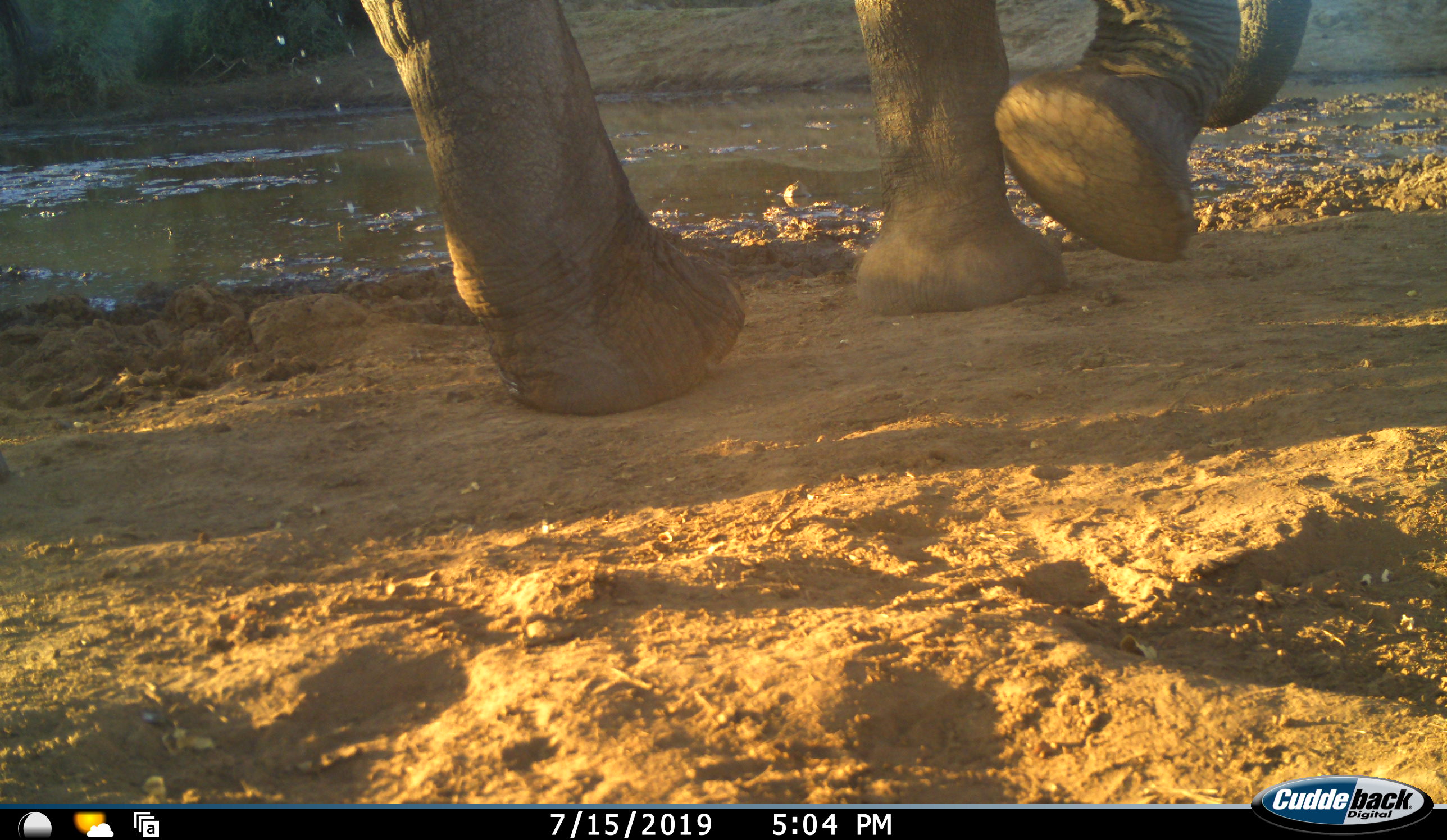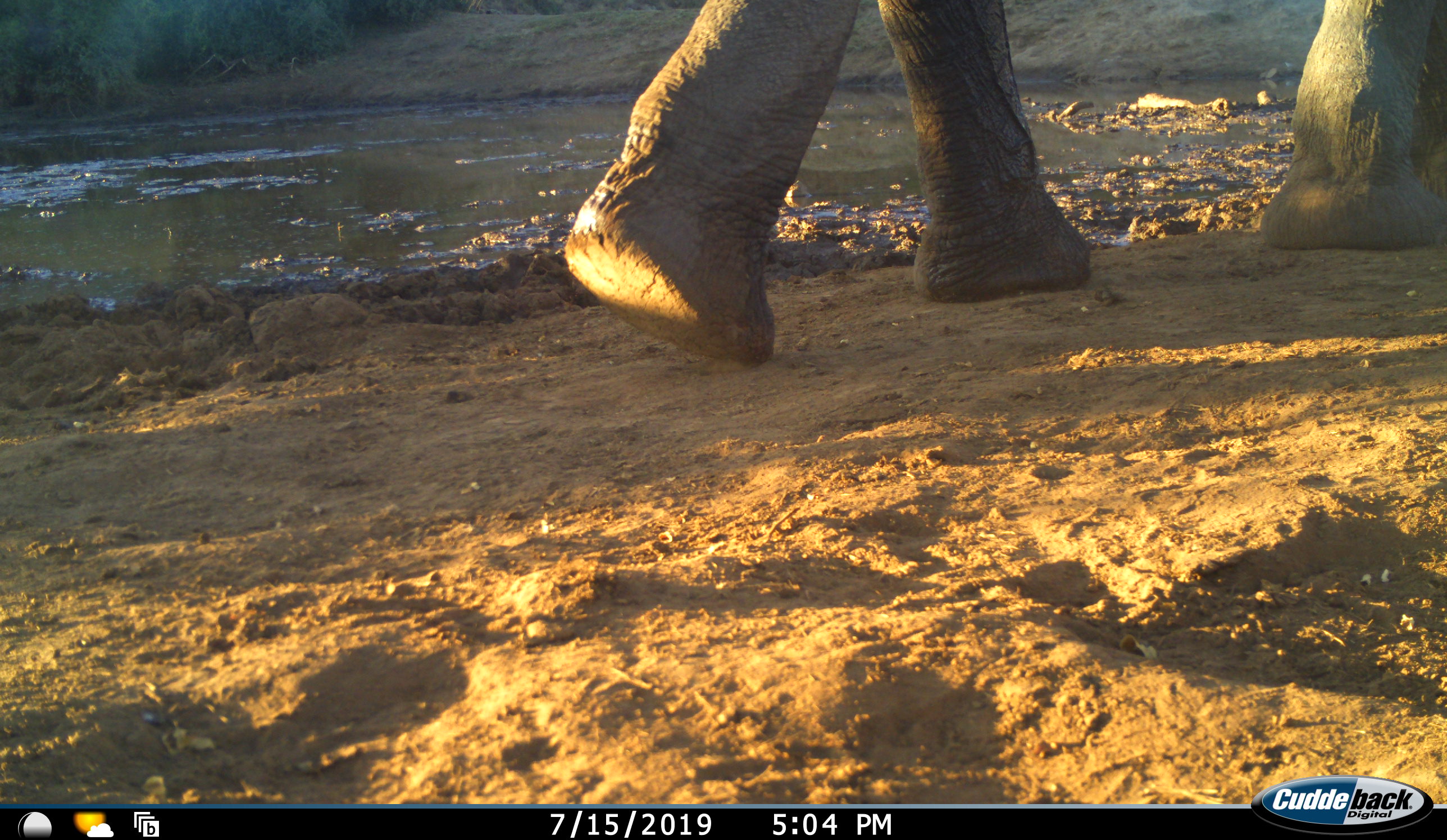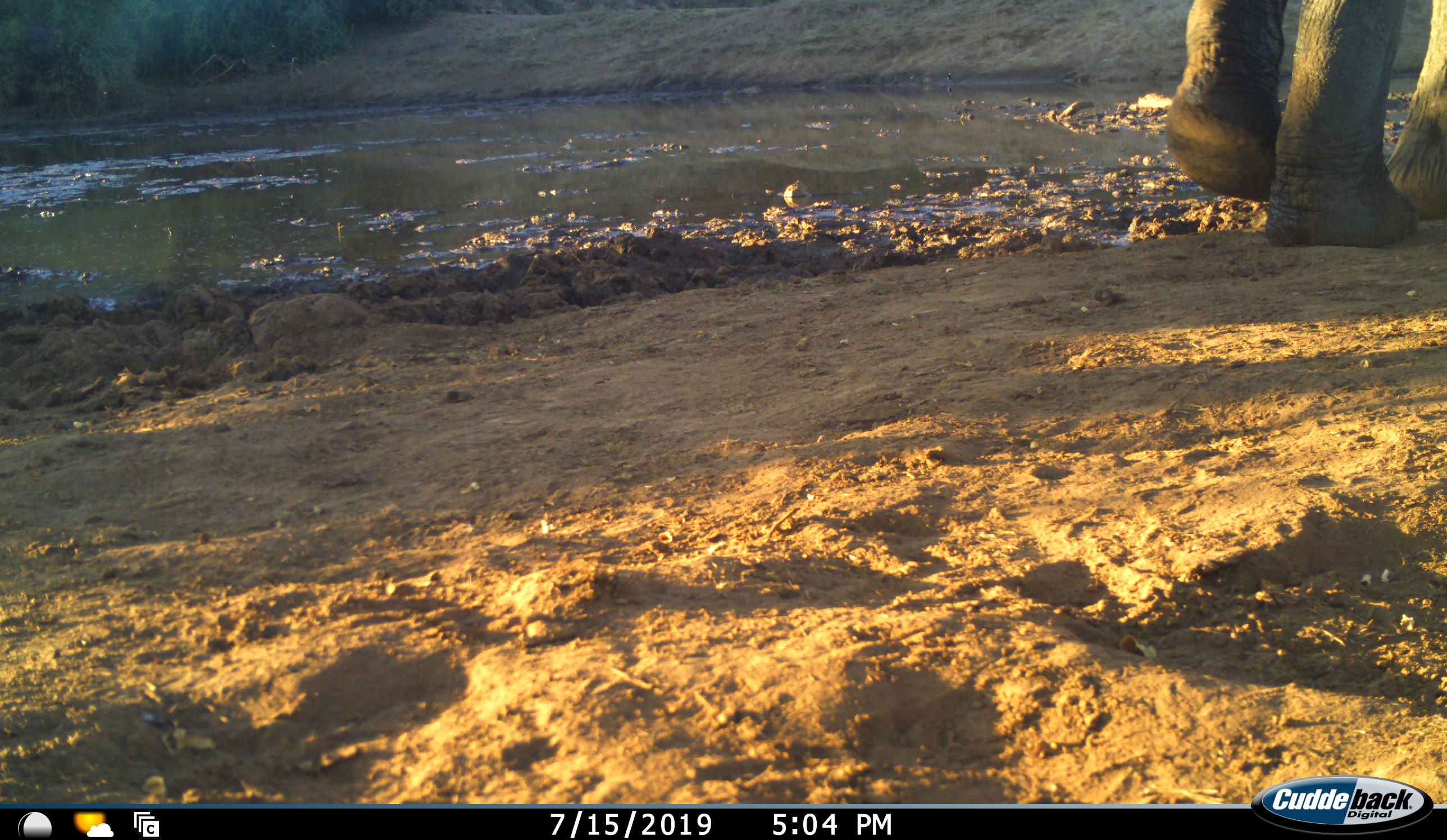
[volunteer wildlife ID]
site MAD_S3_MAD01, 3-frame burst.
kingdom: Animalia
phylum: Chordata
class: Mammalia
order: Proboscidea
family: Elephantidae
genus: Loxodonta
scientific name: Loxodonta africana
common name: african bush elephant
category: elephant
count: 1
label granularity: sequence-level